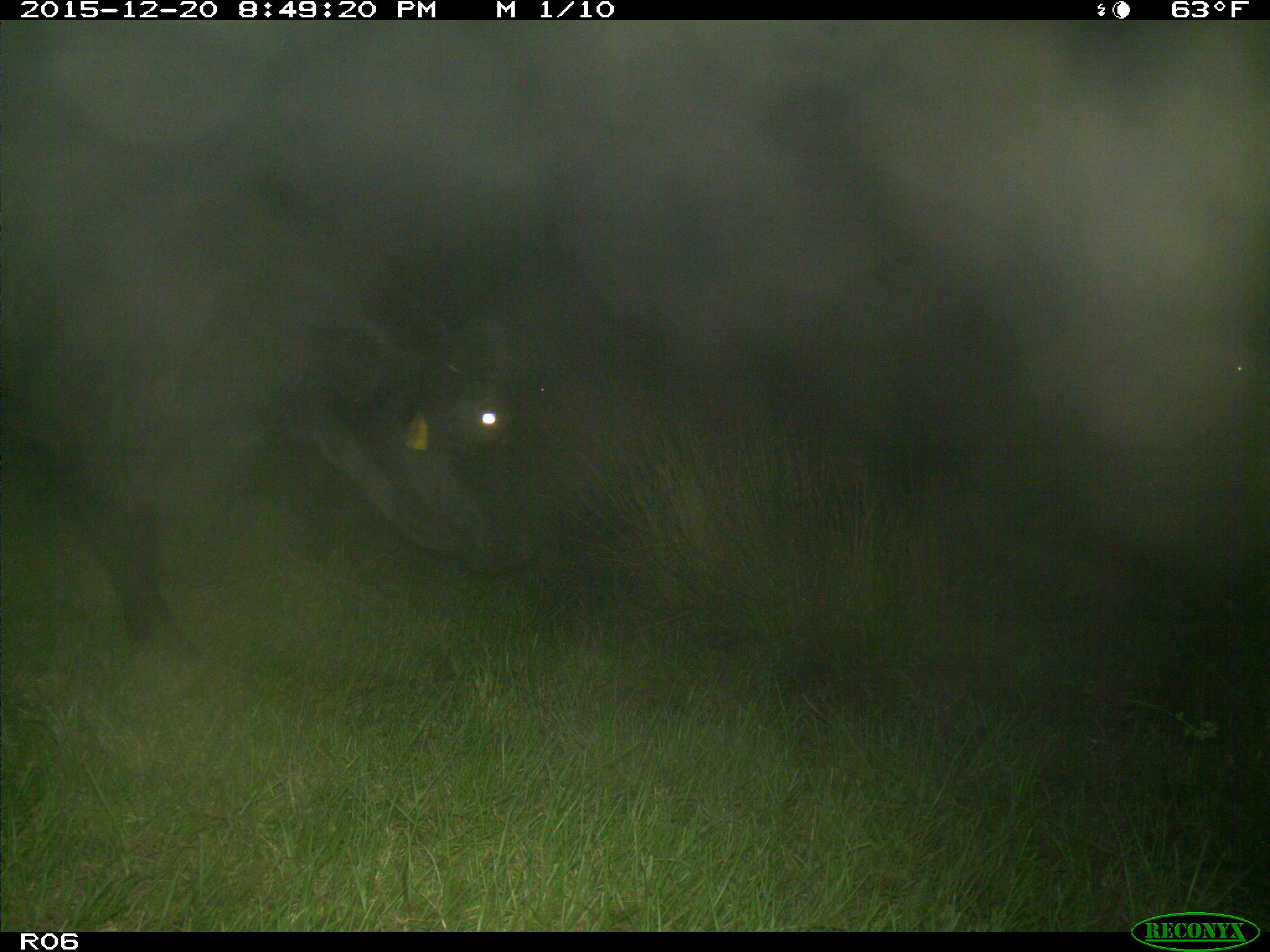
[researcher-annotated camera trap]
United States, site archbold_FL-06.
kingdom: Animalia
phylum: Chordata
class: Mammalia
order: Artiodactyla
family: Bovidae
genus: Bos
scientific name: Bos taurus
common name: domestic cow